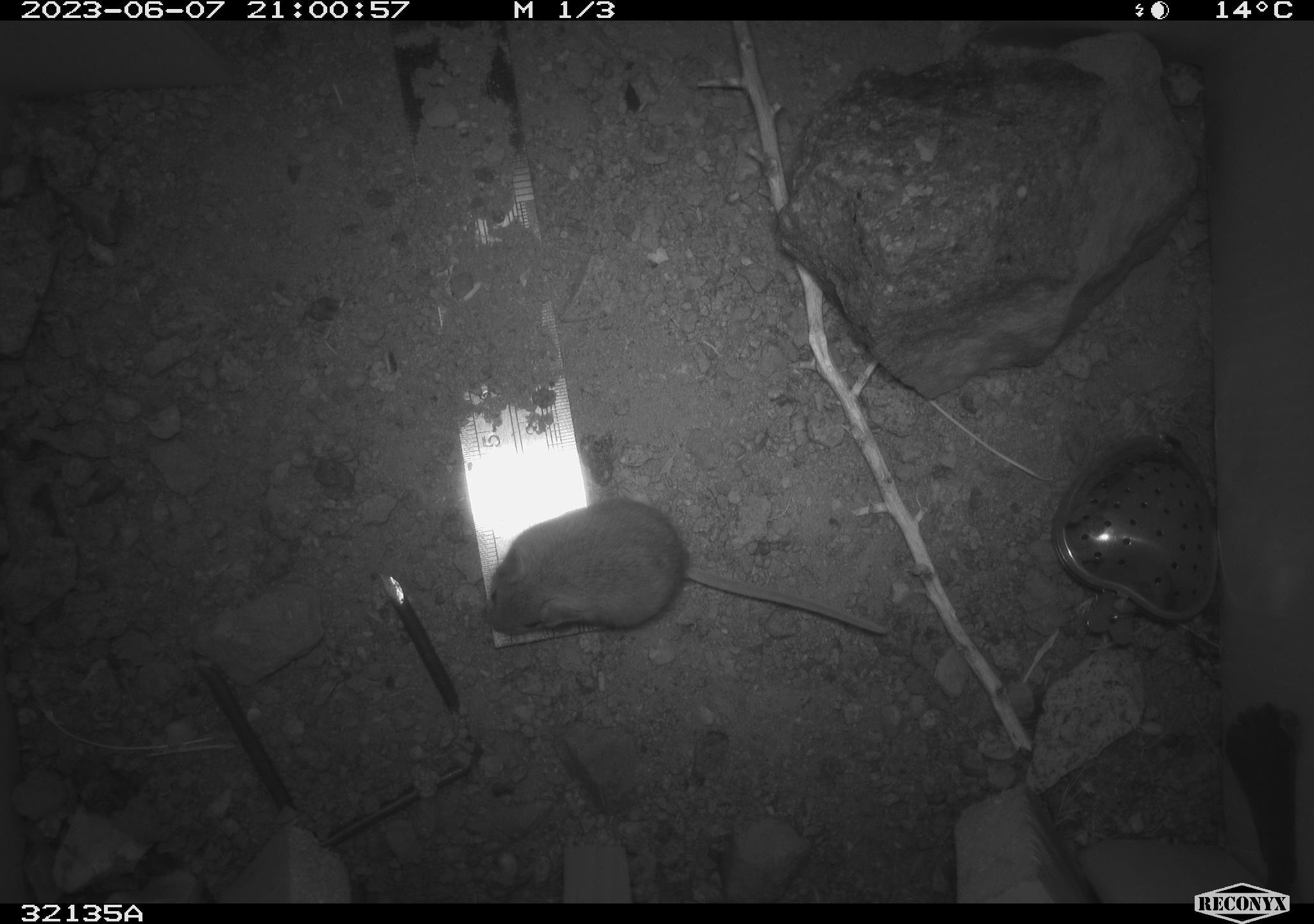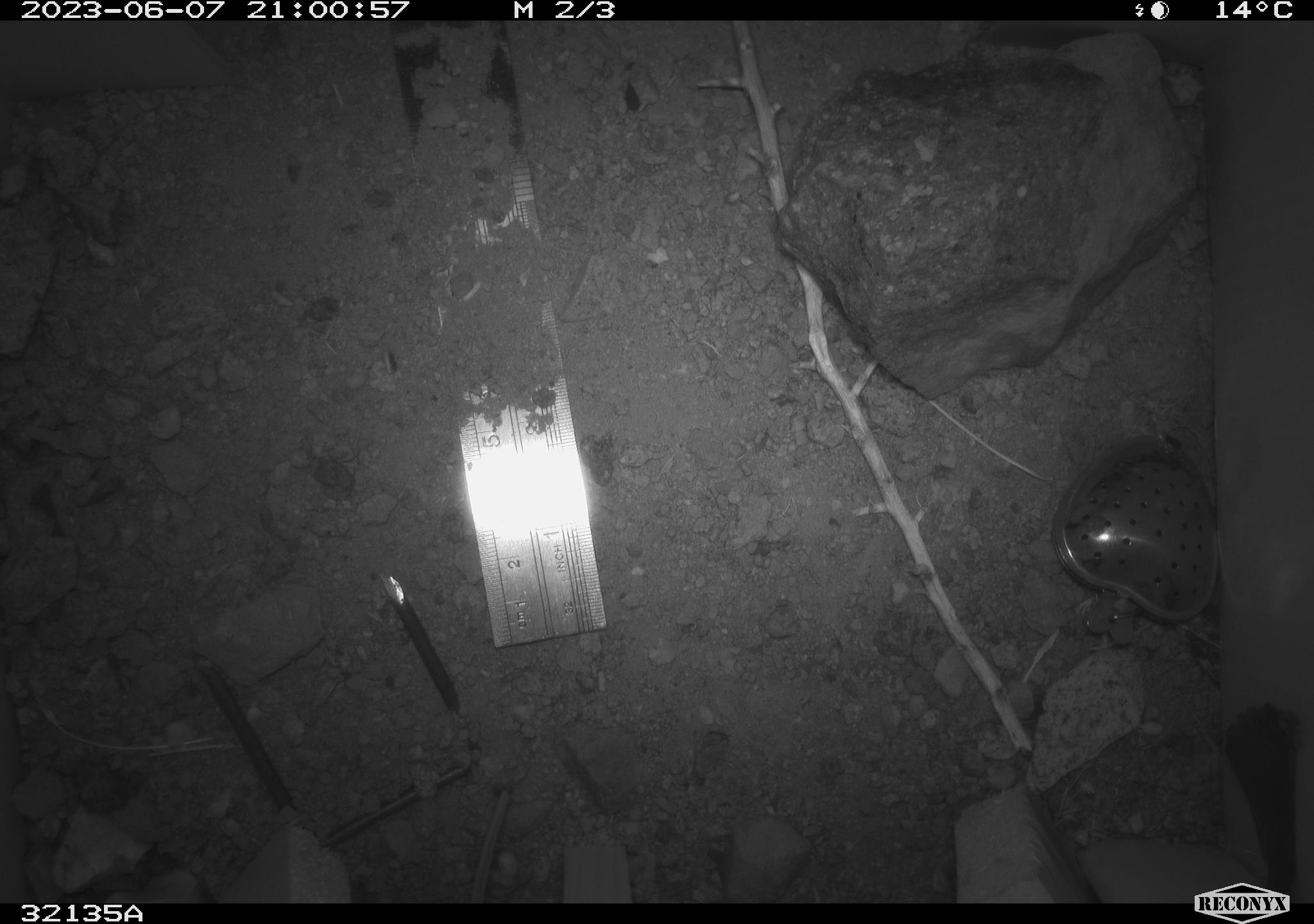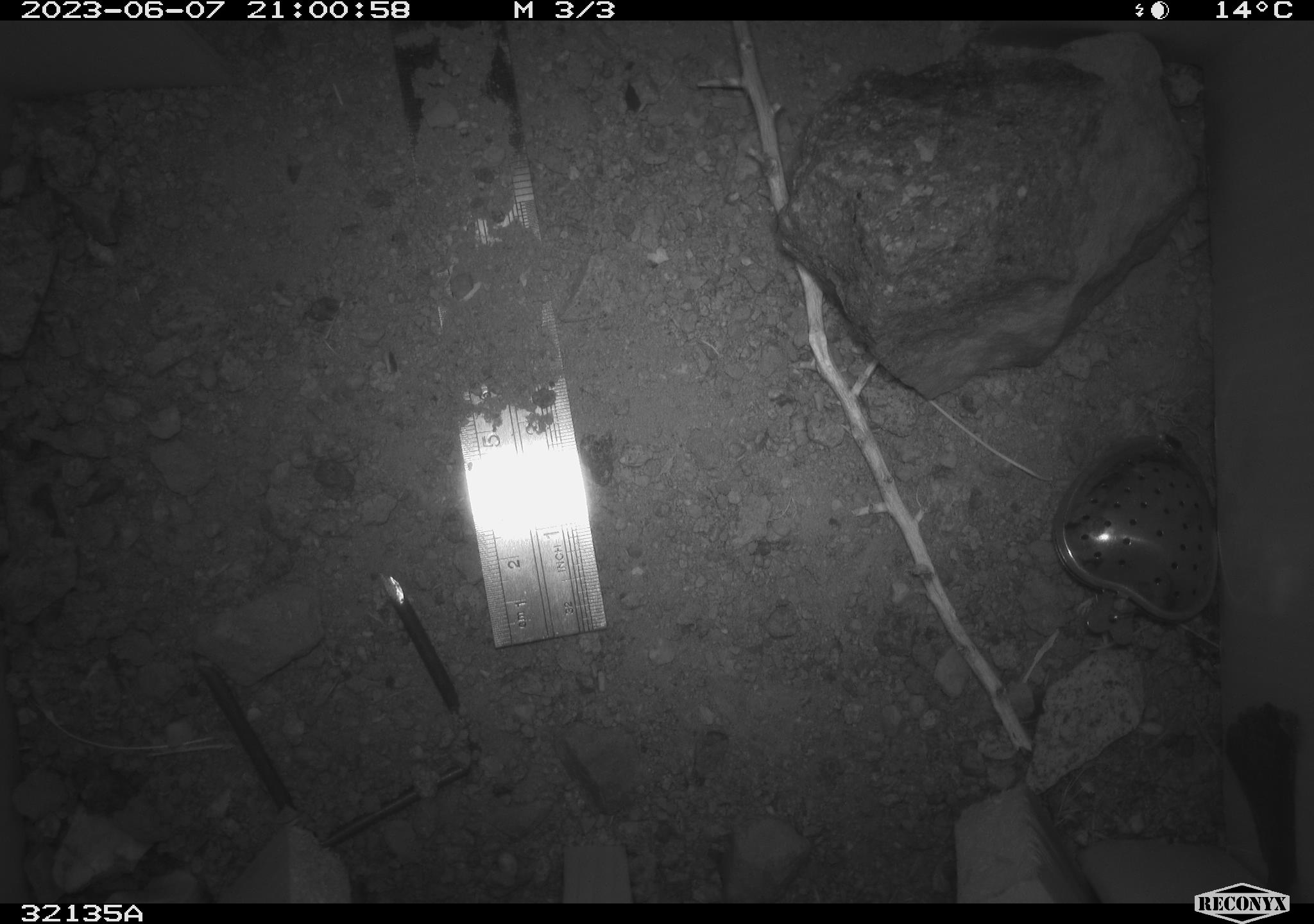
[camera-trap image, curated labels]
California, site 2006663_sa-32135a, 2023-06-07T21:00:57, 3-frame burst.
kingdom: Animalia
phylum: Chordata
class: Mammalia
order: Rodentia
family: Cricetidae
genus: Peromyscus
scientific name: Peromyscus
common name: deer mice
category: peromyscus species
Peromyscus species (deer mice) (Peromyscus).